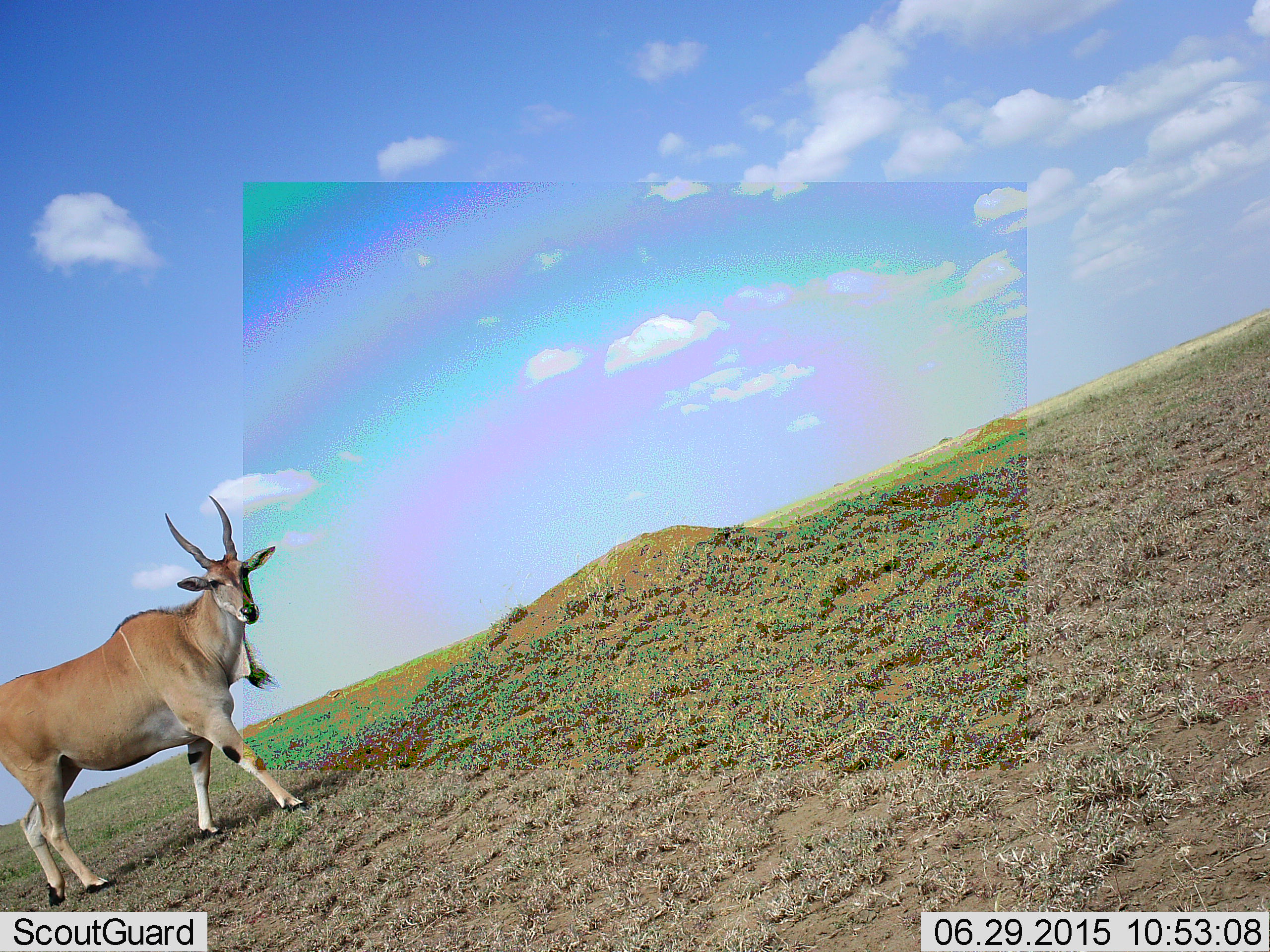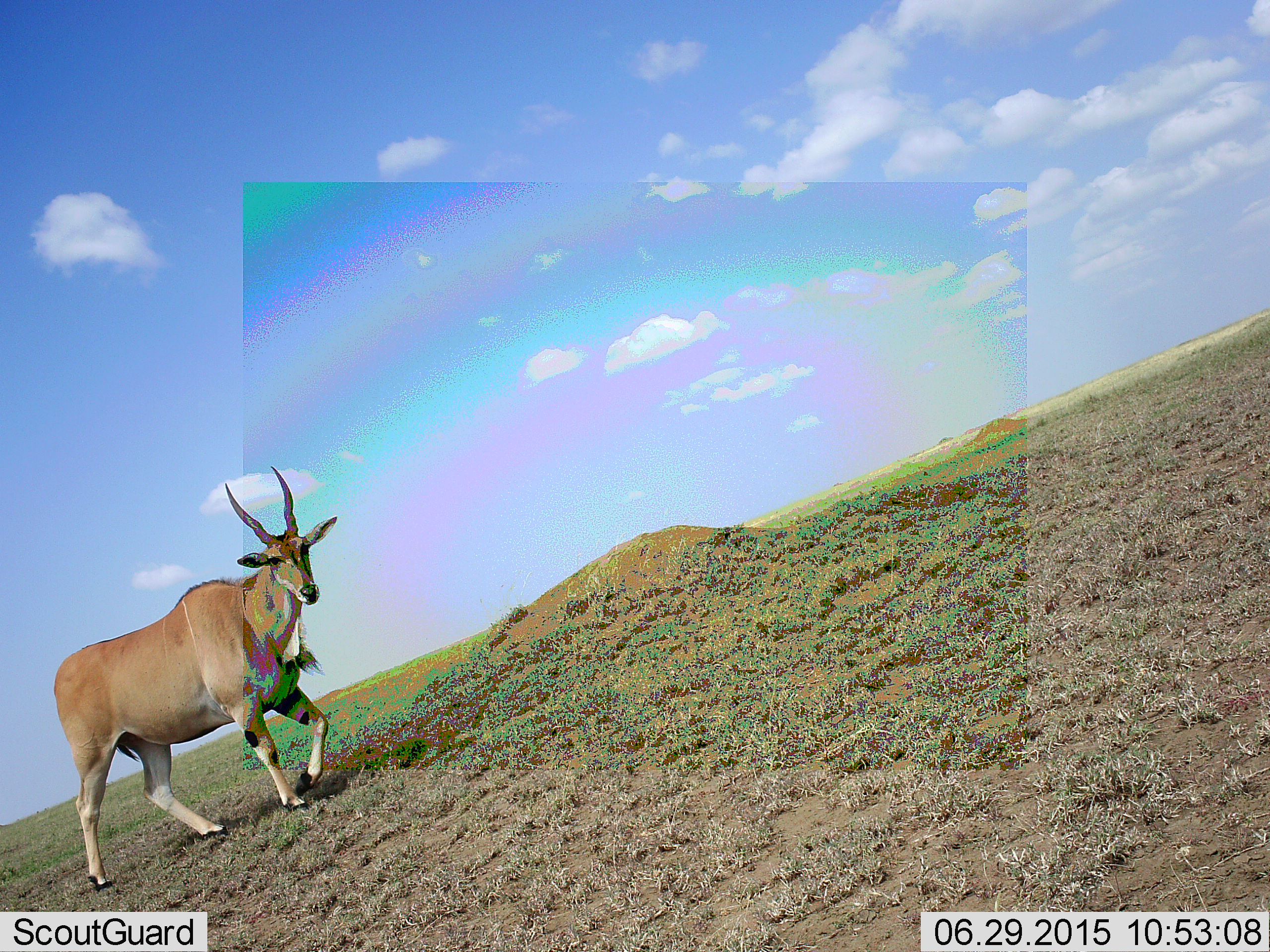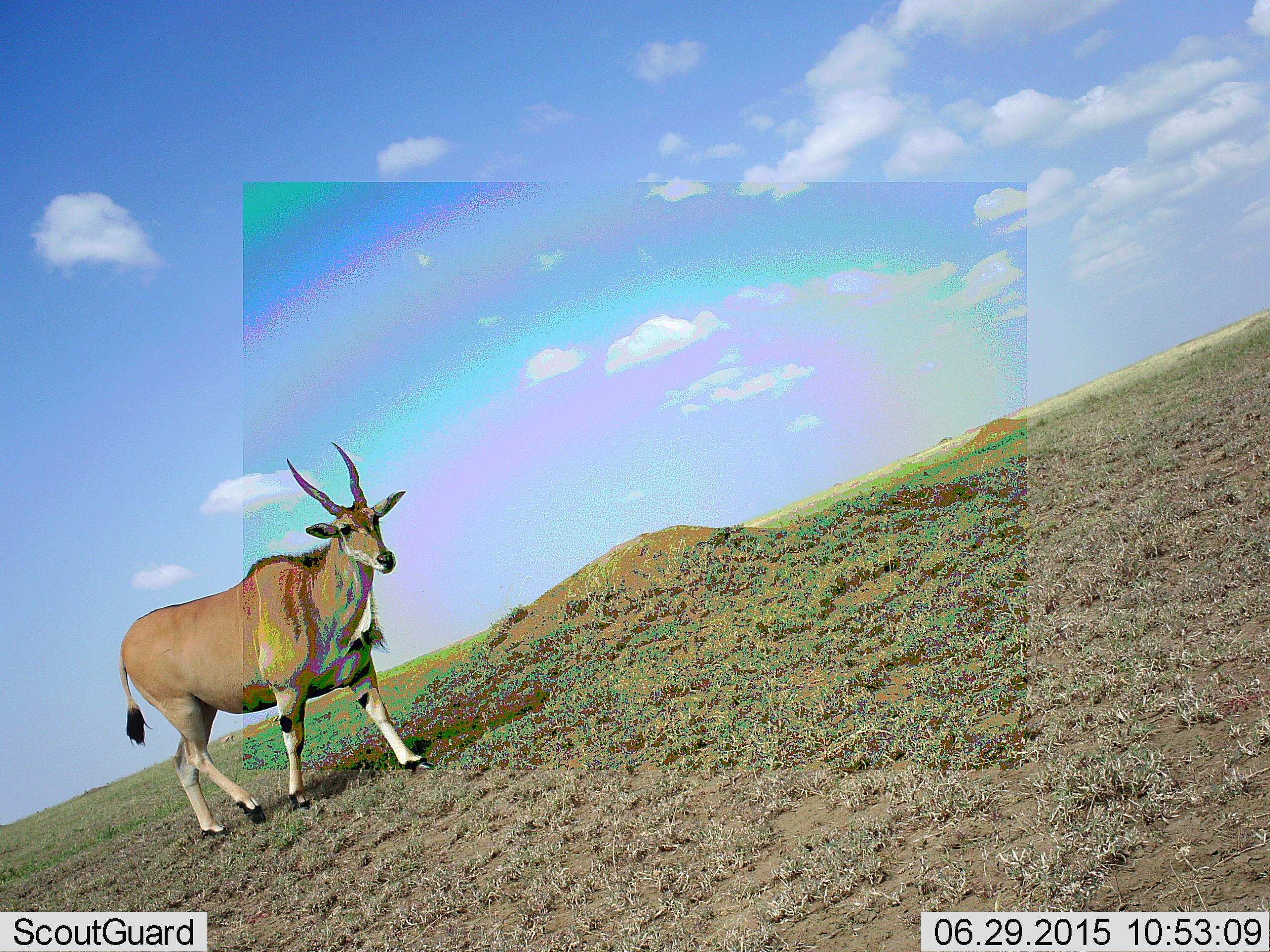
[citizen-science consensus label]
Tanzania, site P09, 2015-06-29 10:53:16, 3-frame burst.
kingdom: Animalia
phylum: Chordata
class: Mammalia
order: Artiodactyla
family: Bovidae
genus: Tragelaphus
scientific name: Tragelaphus oryx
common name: eland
Eland (Tragelaphus oryx), count 1. Behavior (volunteer vote fractions): standing 20%, resting 0%, moving 90%, interacting 0%. Young present (vote fraction): 0%. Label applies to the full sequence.